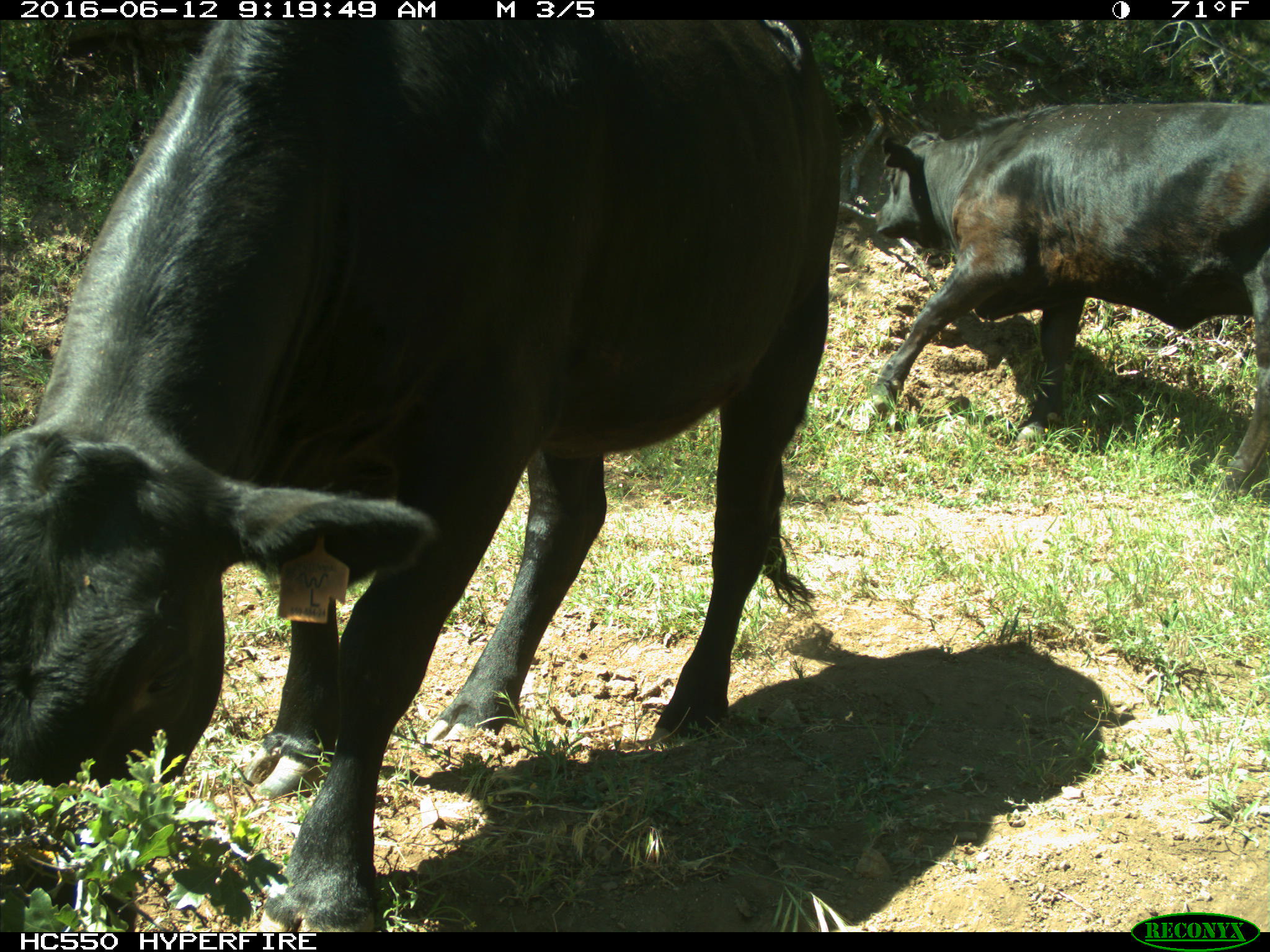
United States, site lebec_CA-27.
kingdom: Animalia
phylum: Chordata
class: Mammalia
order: Artiodactyla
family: Bovidae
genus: Bos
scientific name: Bos taurus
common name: domestic cow